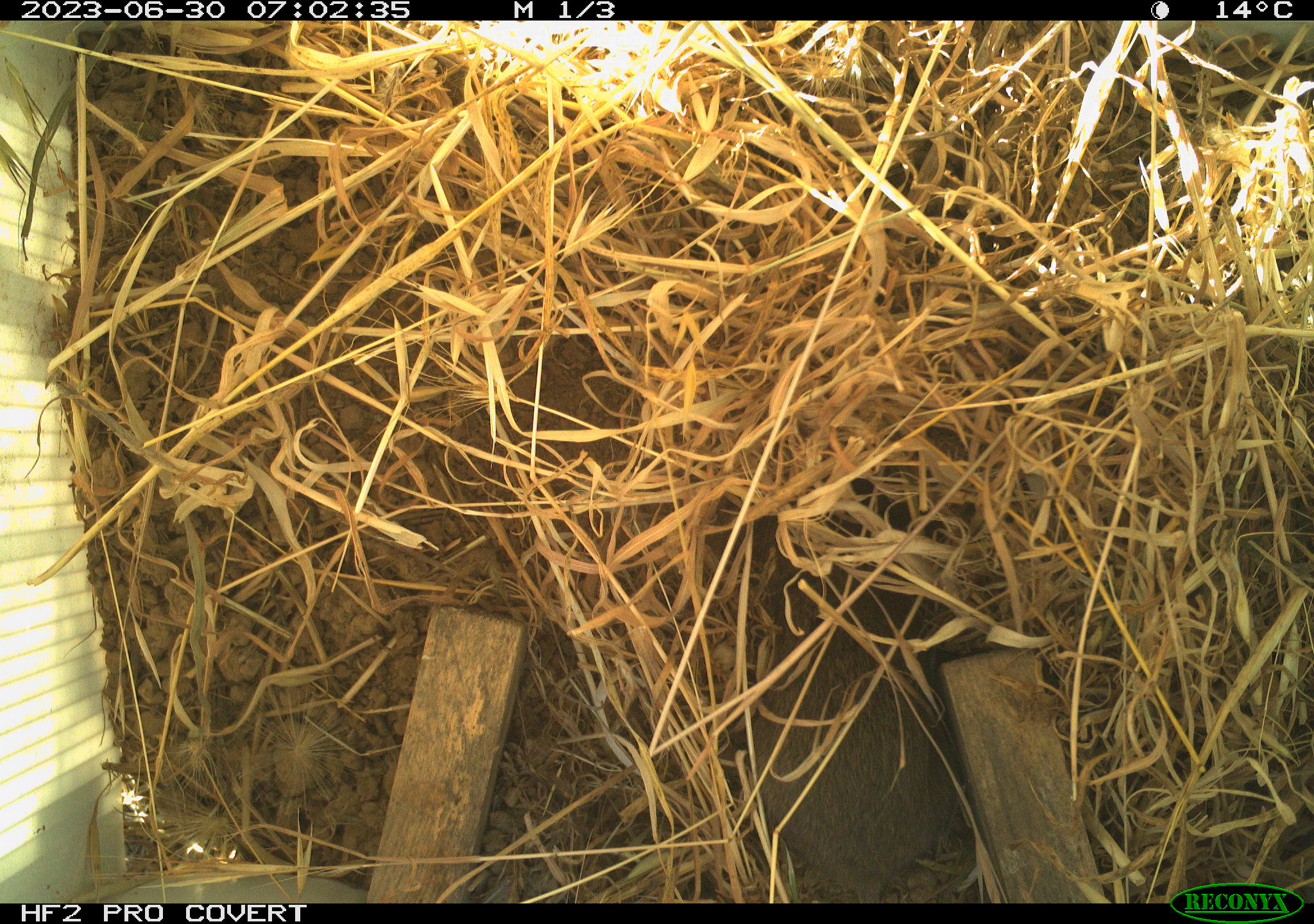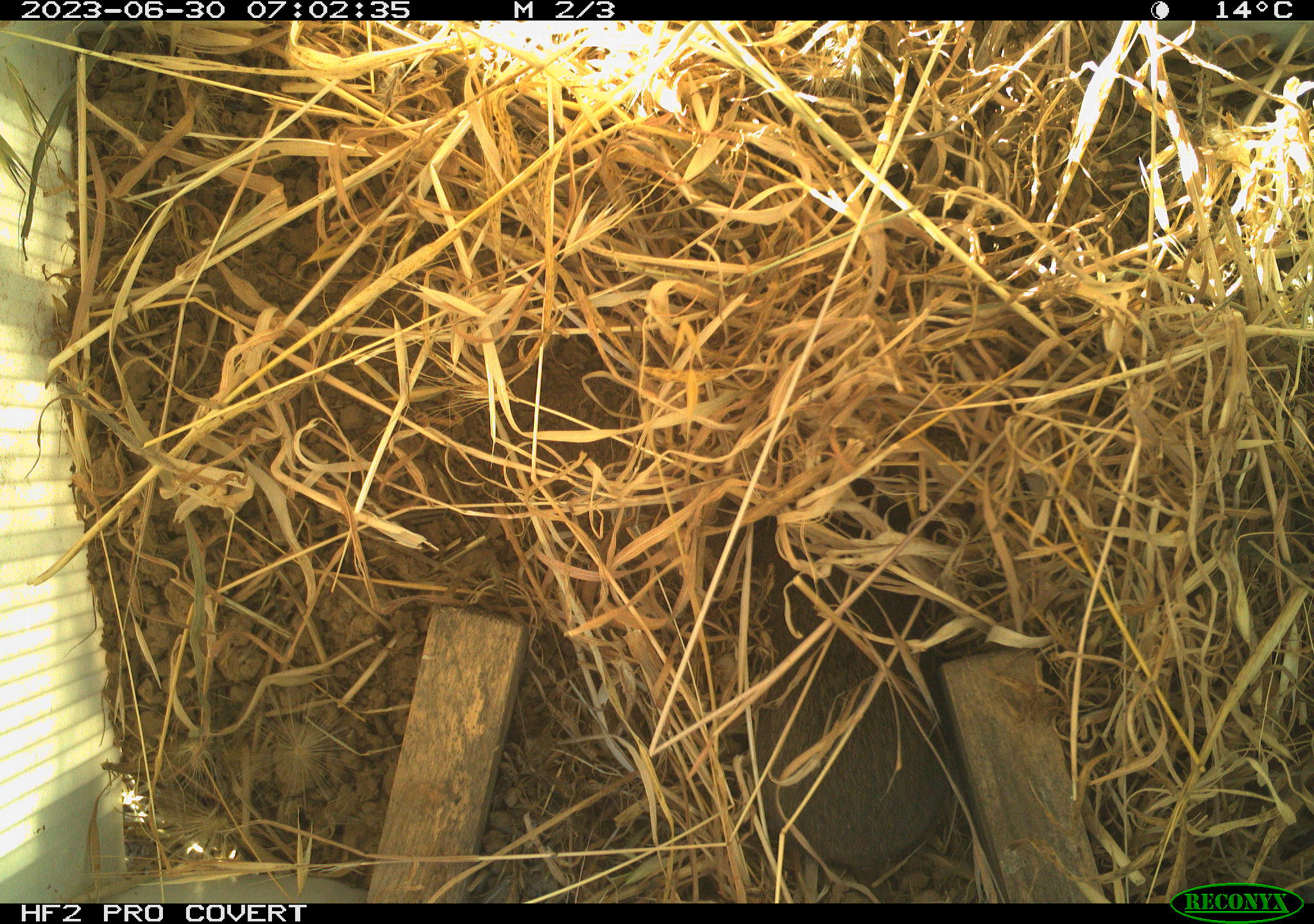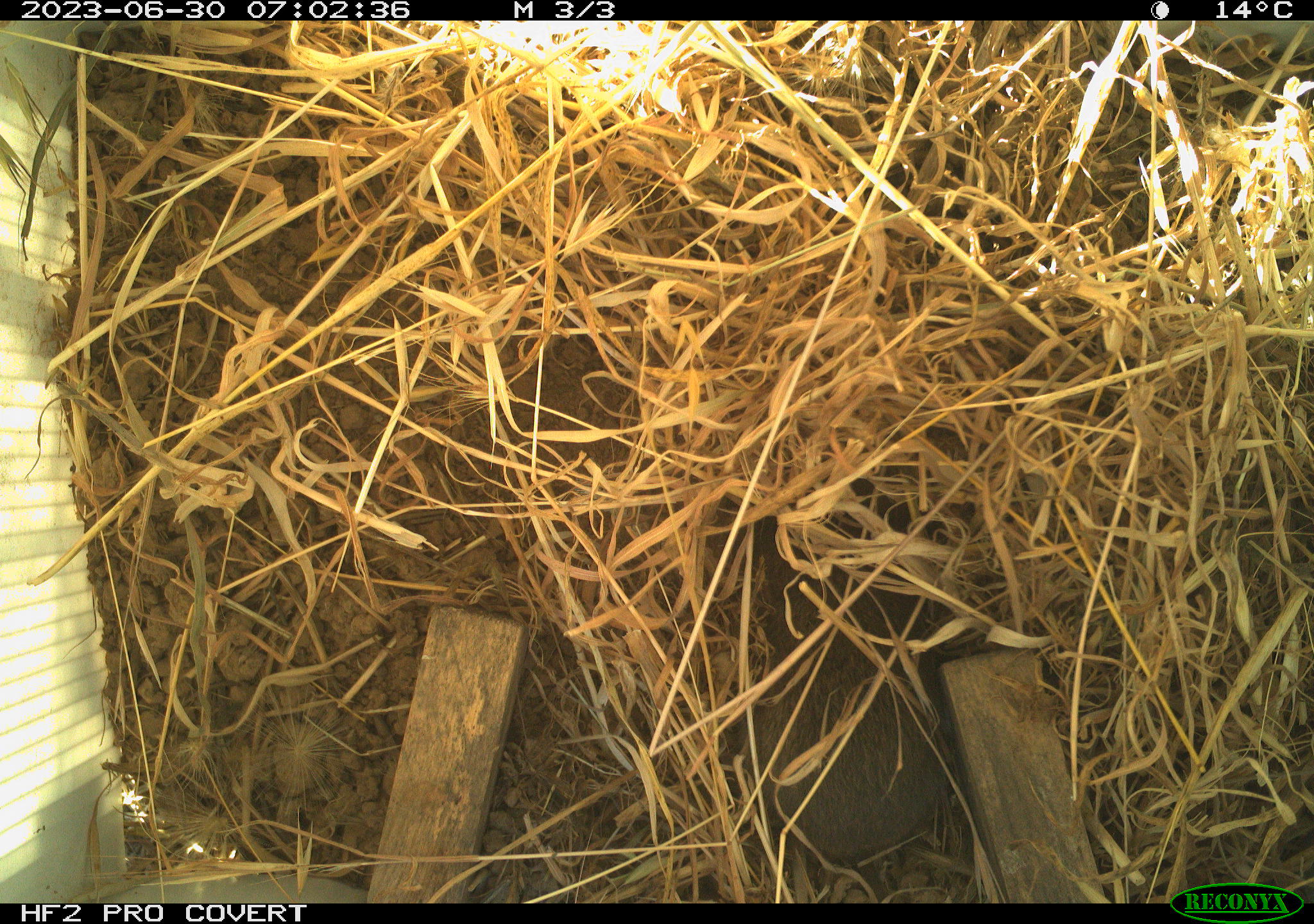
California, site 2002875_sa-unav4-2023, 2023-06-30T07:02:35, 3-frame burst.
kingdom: Animalia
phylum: Chordata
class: Mammalia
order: Rodentia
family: Cricetidae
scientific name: Arvicolinae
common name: voles, lemmings, and muskrats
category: arvicolinae subfamily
Arvicolinae subfamily (voles, lemmings, and muskrats) (Arvicolinae).